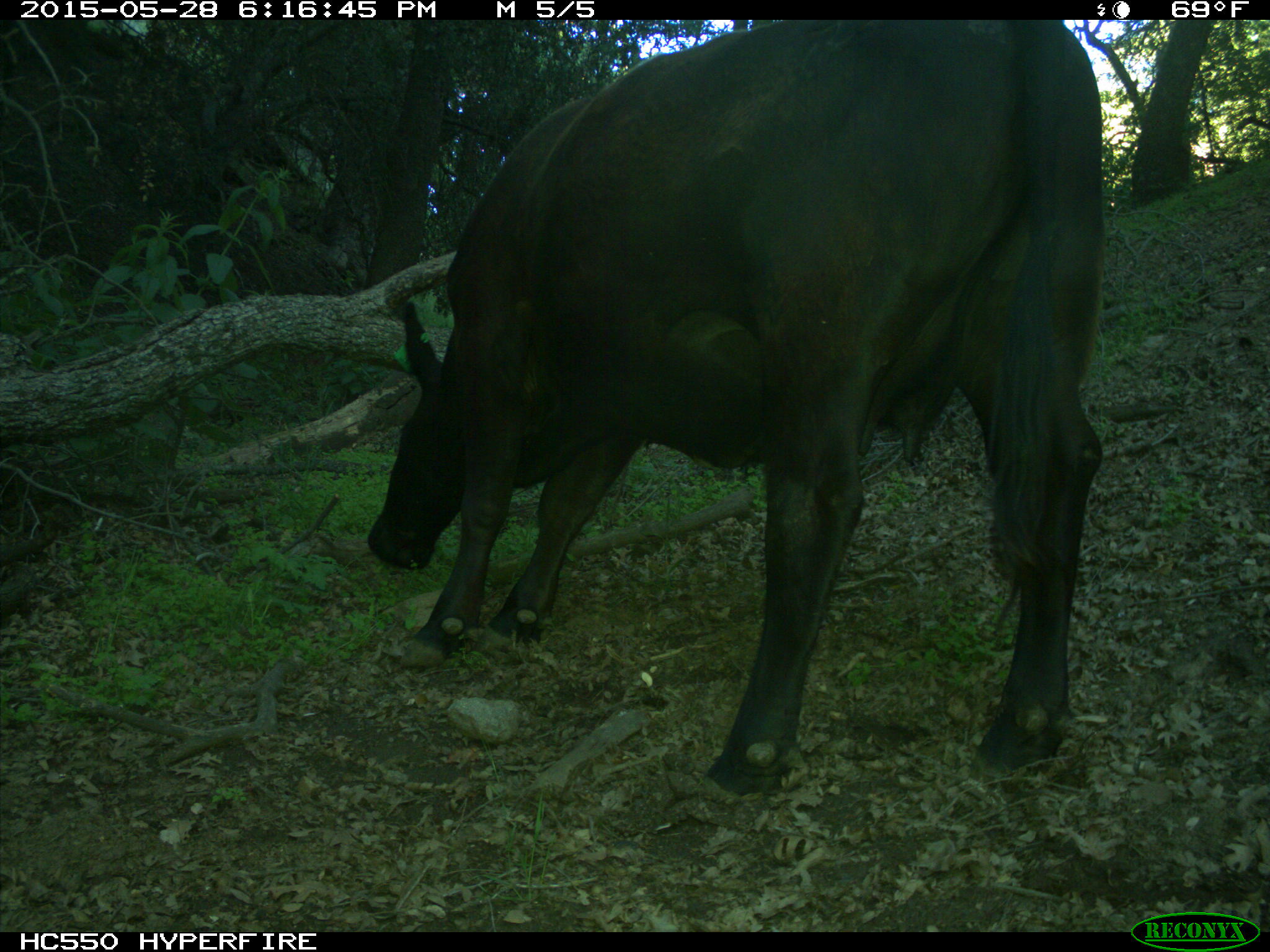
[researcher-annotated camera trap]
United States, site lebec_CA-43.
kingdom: Animalia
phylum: Chordata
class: Mammalia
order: Artiodactyla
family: Bovidae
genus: Bos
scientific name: Bos taurus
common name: domestic cow